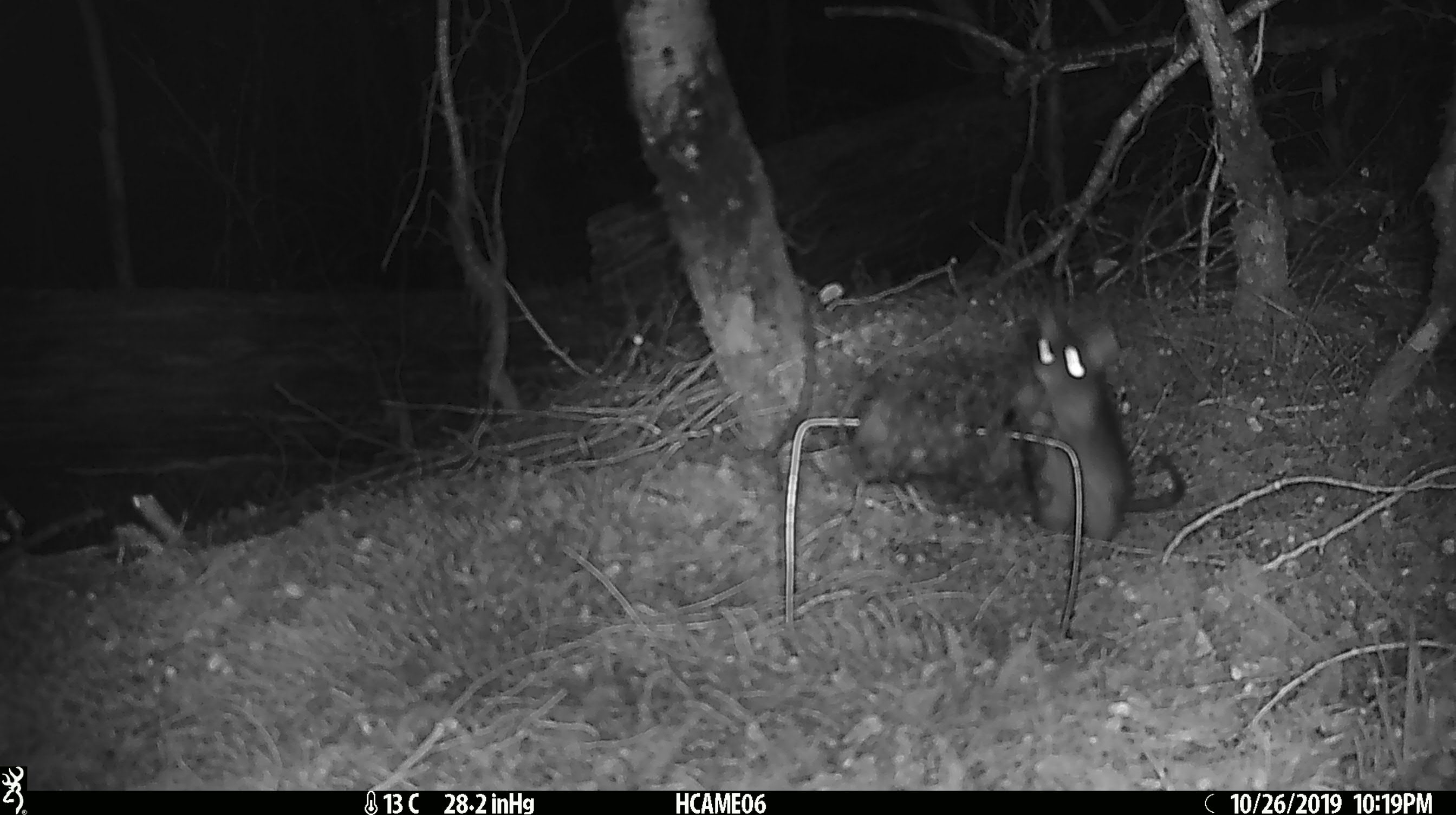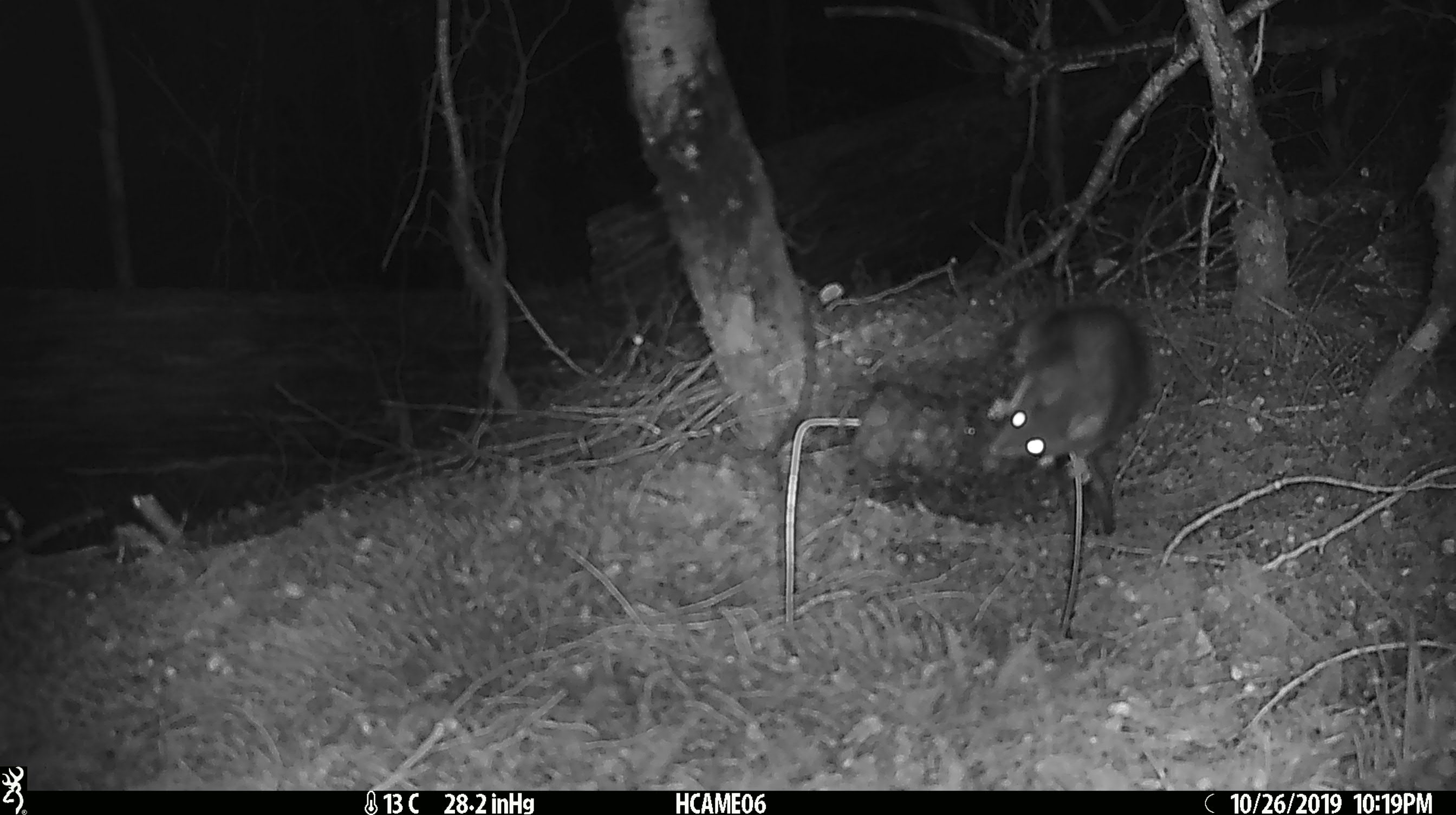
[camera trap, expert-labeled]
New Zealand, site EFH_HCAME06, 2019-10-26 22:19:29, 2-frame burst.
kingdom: Animalia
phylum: Chordata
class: Mammalia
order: Rodentia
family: Muridae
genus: Rattus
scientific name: Rattus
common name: rat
Rat (Rattus).